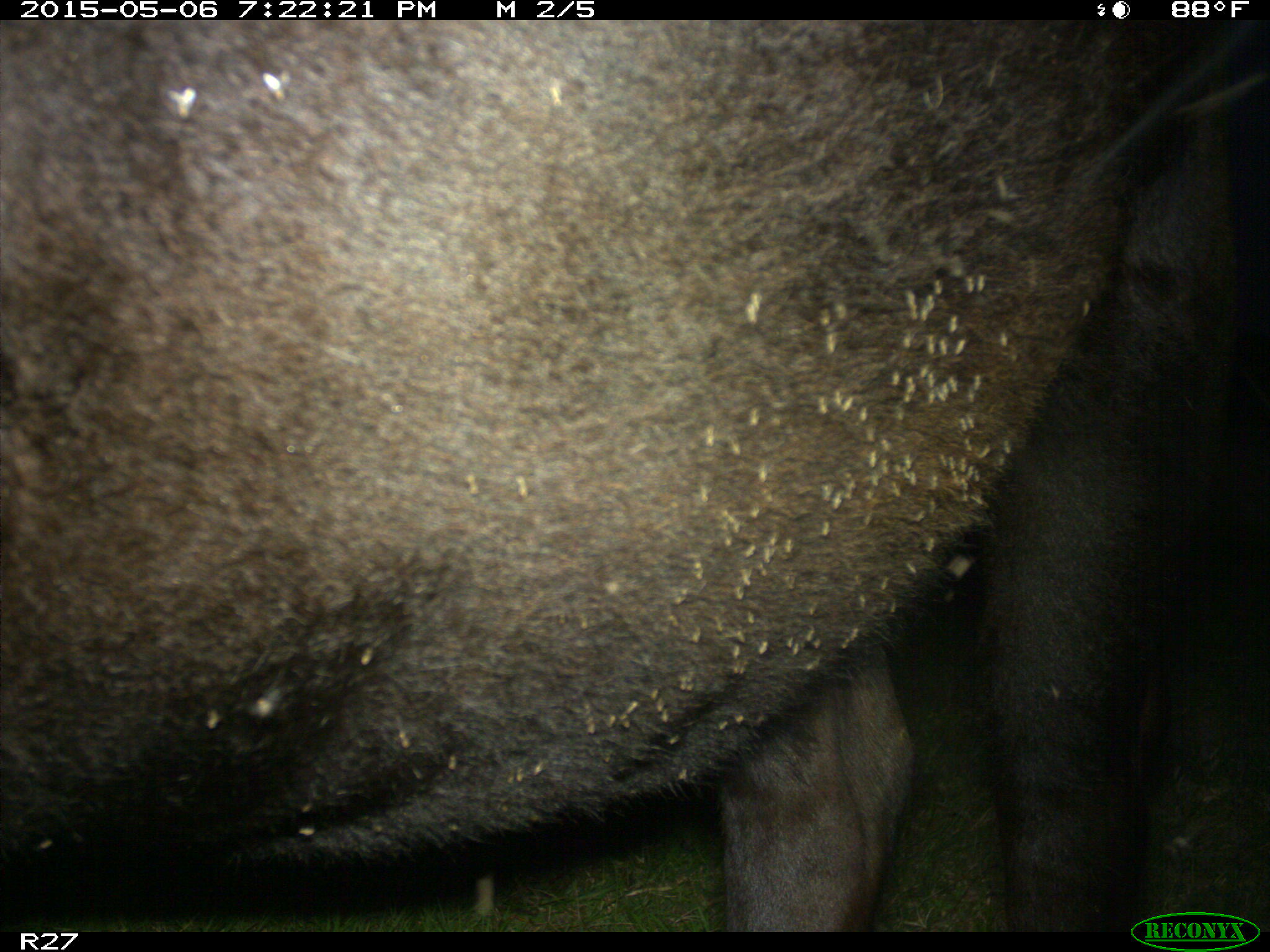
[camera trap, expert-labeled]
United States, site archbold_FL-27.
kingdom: Animalia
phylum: Chordata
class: Mammalia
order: Artiodactyla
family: Bovidae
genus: Bos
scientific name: Bos taurus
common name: domestic cow